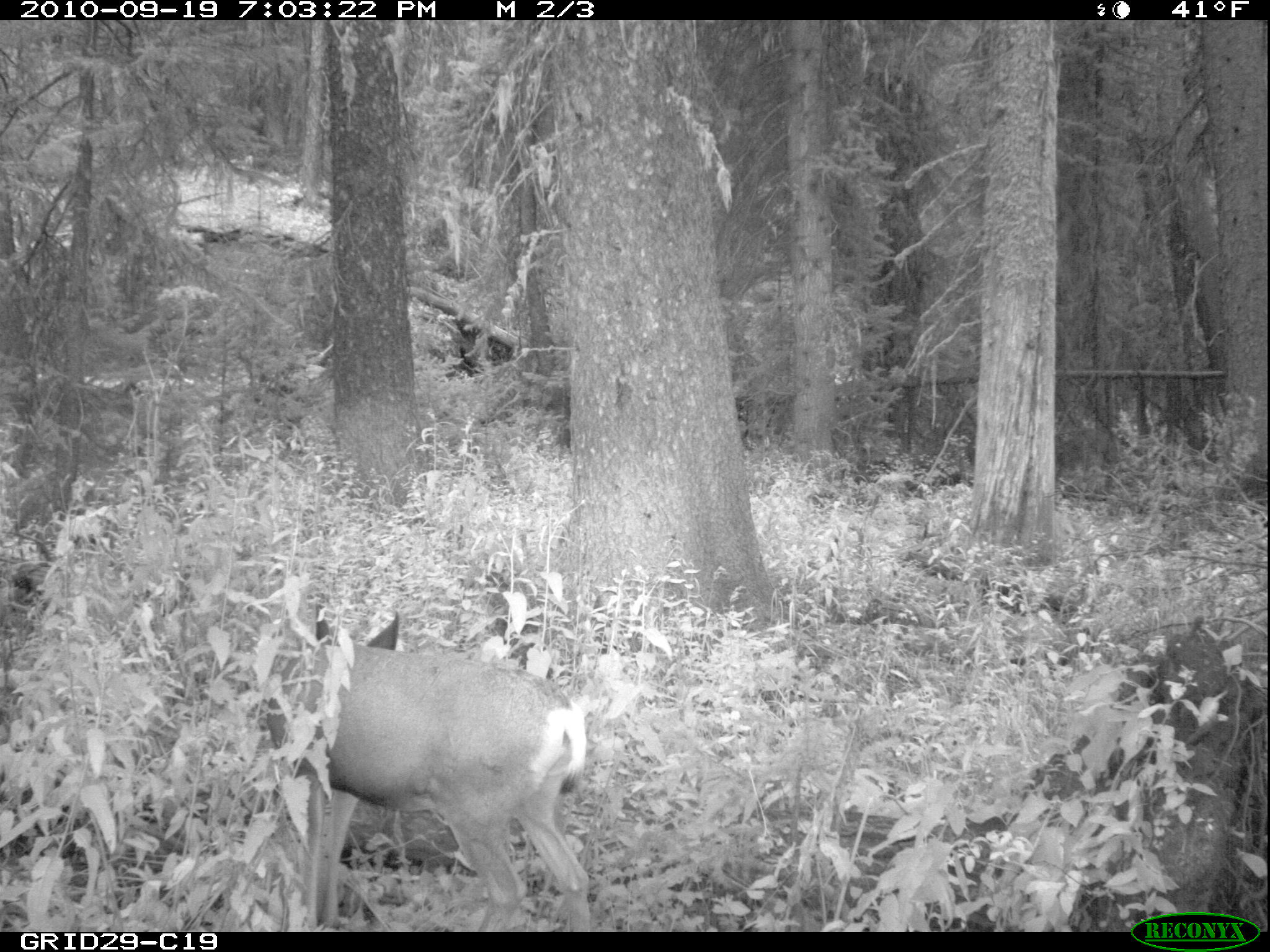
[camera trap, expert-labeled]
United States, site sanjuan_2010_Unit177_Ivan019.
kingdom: Animalia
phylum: Chordata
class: Mammalia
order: Artiodactyla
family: Cervidae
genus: Odocoileus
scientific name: Odocoileus hemionus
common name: mule deer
Odocoileus hemionus (mule deer).